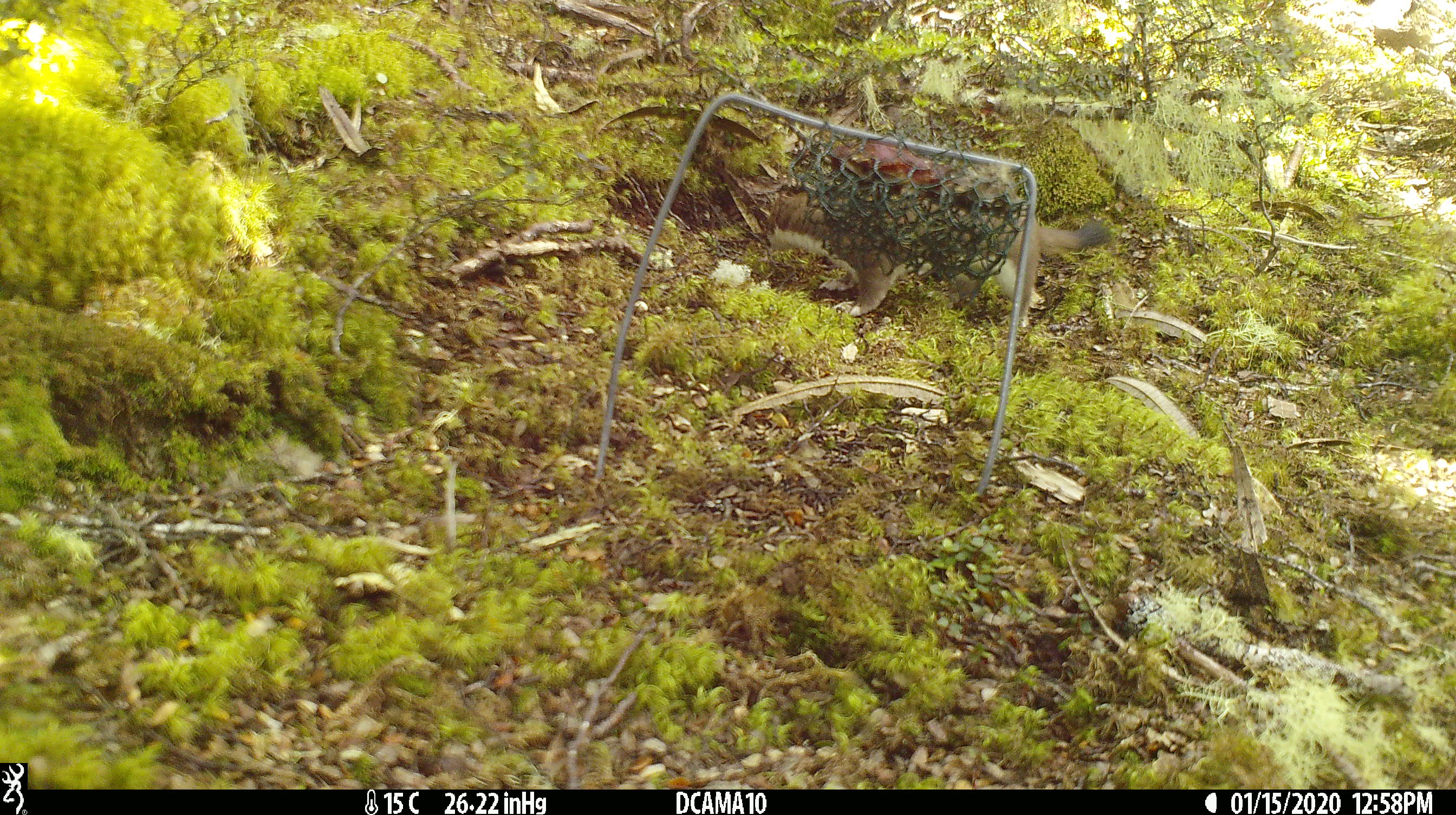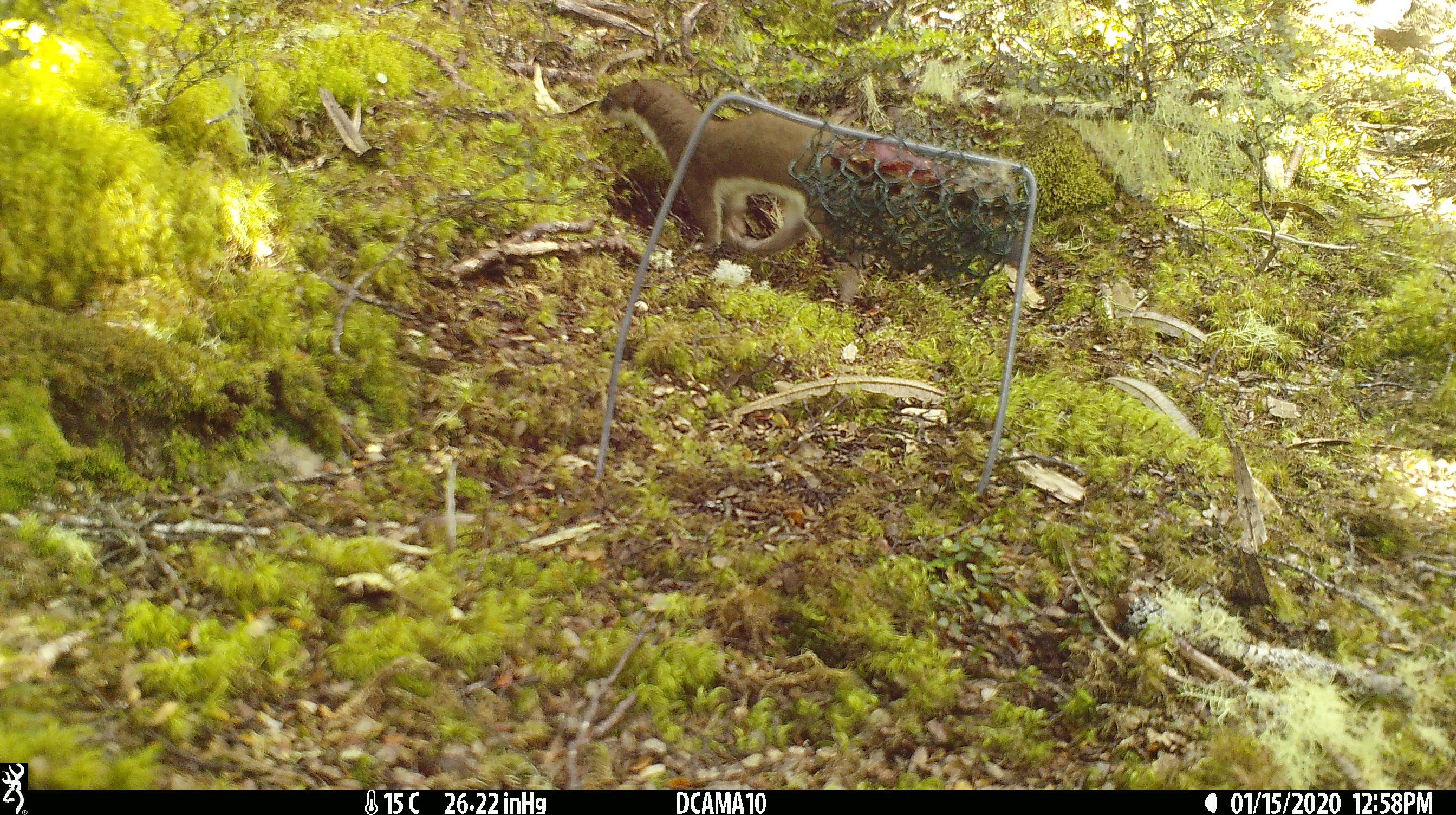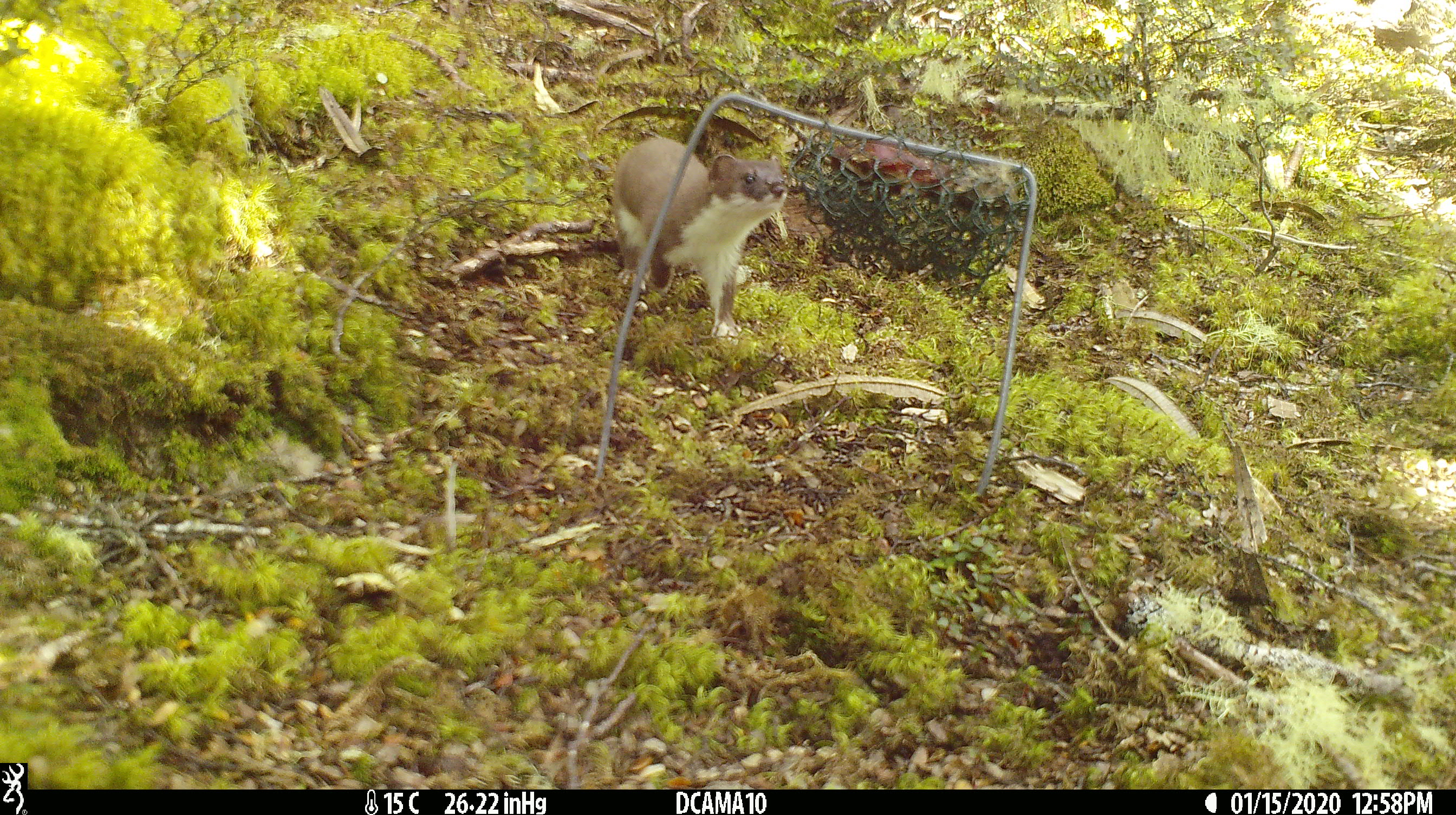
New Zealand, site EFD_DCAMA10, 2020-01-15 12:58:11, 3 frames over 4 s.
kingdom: Animalia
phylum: Chordata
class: Mammalia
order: Carnivora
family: Mustelidae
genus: Mustela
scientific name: Mustela erminea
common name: stoat